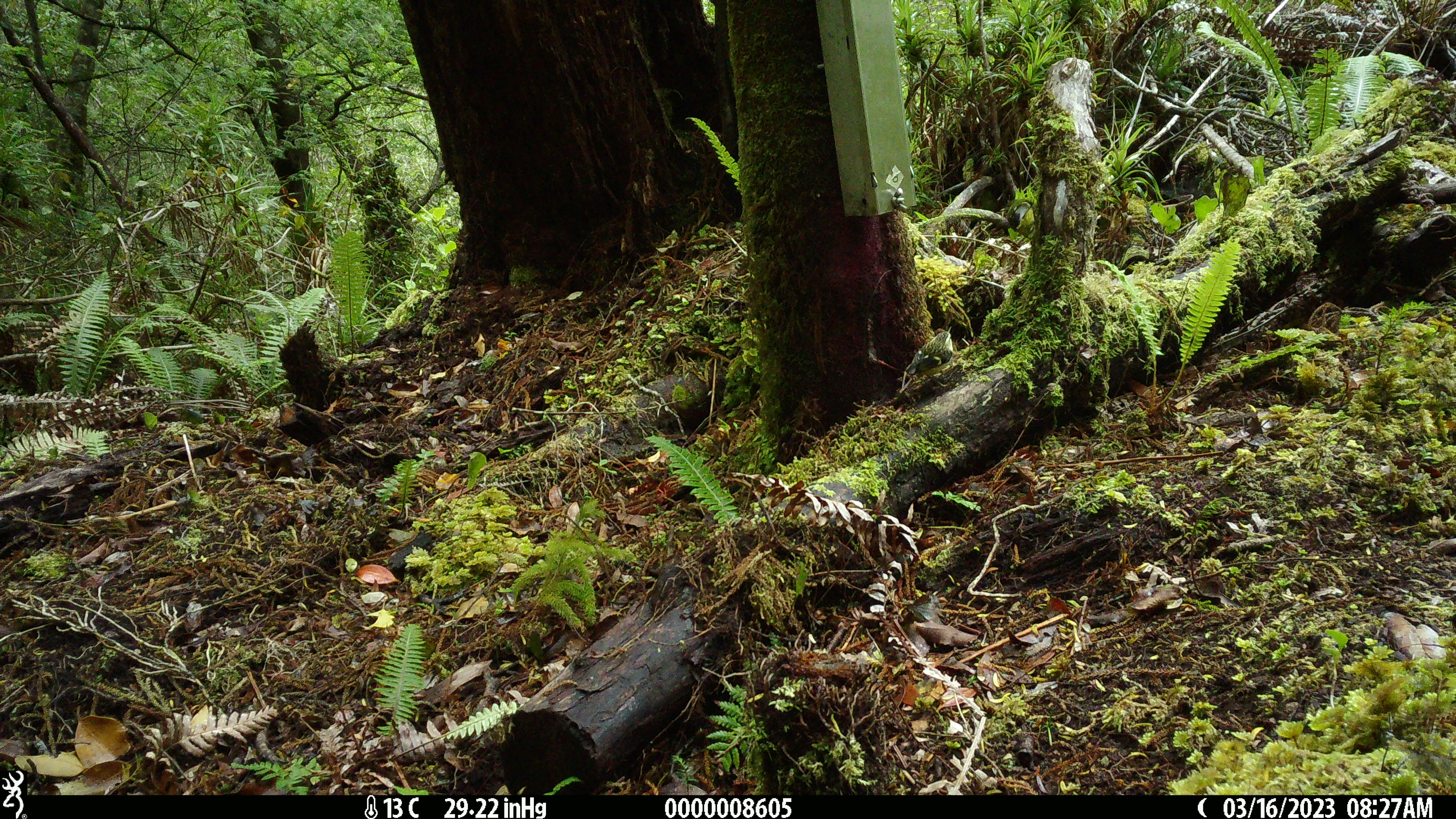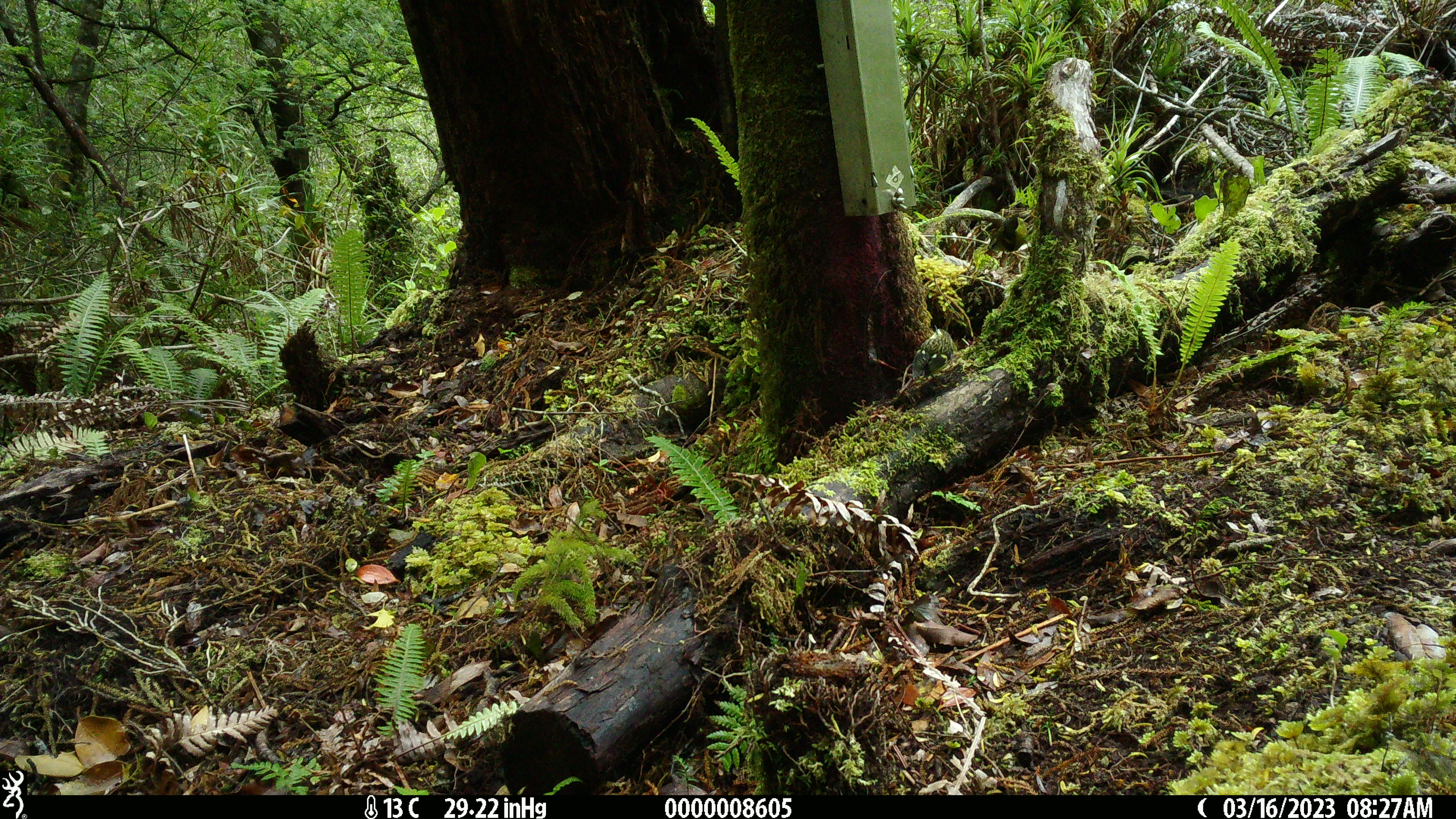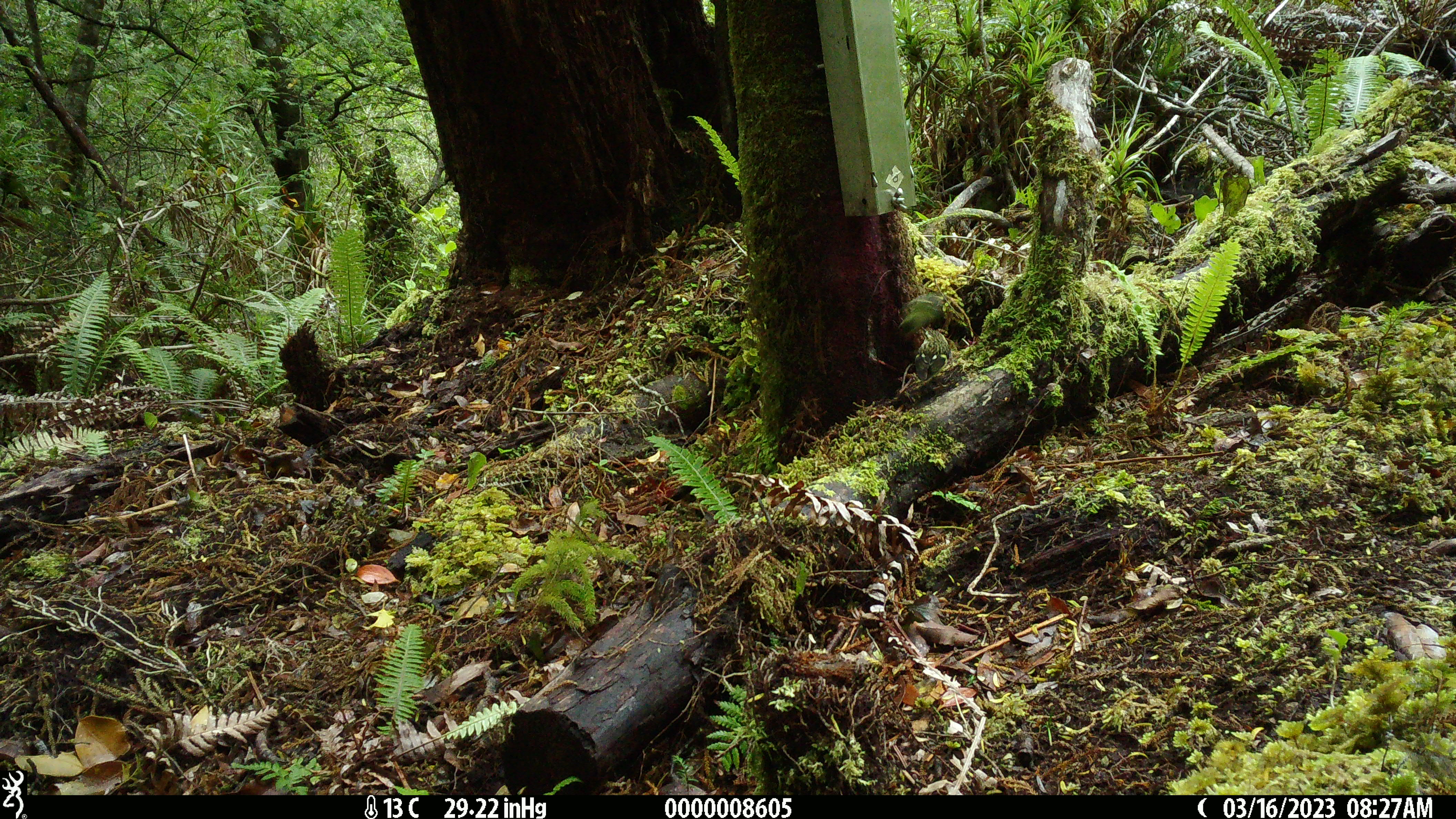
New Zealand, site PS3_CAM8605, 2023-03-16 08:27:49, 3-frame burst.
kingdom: Animalia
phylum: Chordata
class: Aves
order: Passeriformes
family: Acanthisittidae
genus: Acanthisitta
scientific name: Acanthisitta chloris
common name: rifleman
Rifleman (Acanthisitta chloris).